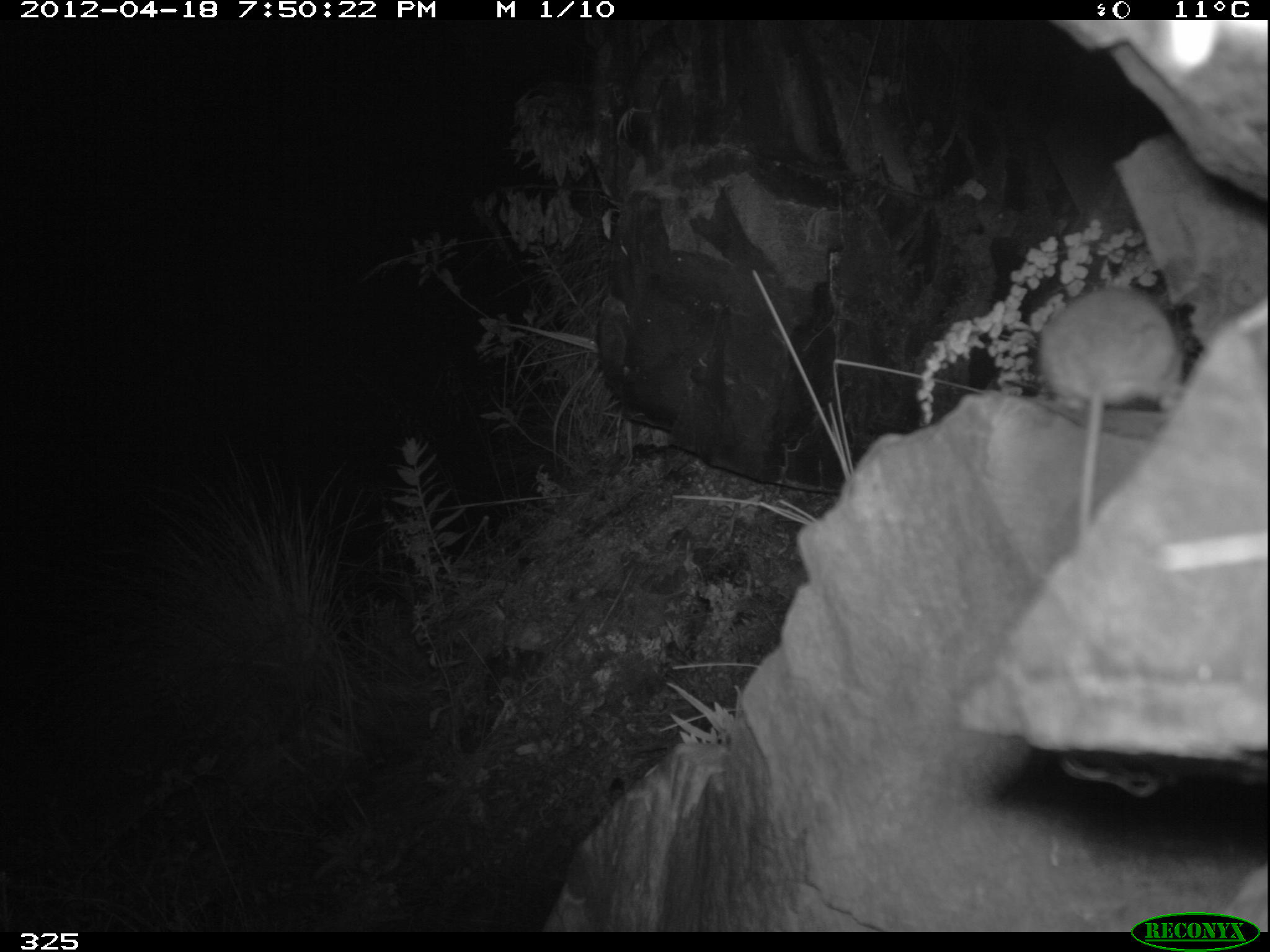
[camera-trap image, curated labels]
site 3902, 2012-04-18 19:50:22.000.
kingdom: Animalia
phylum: Chordata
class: Mammalia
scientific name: Marsupialia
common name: marsupials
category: unknown marsupial